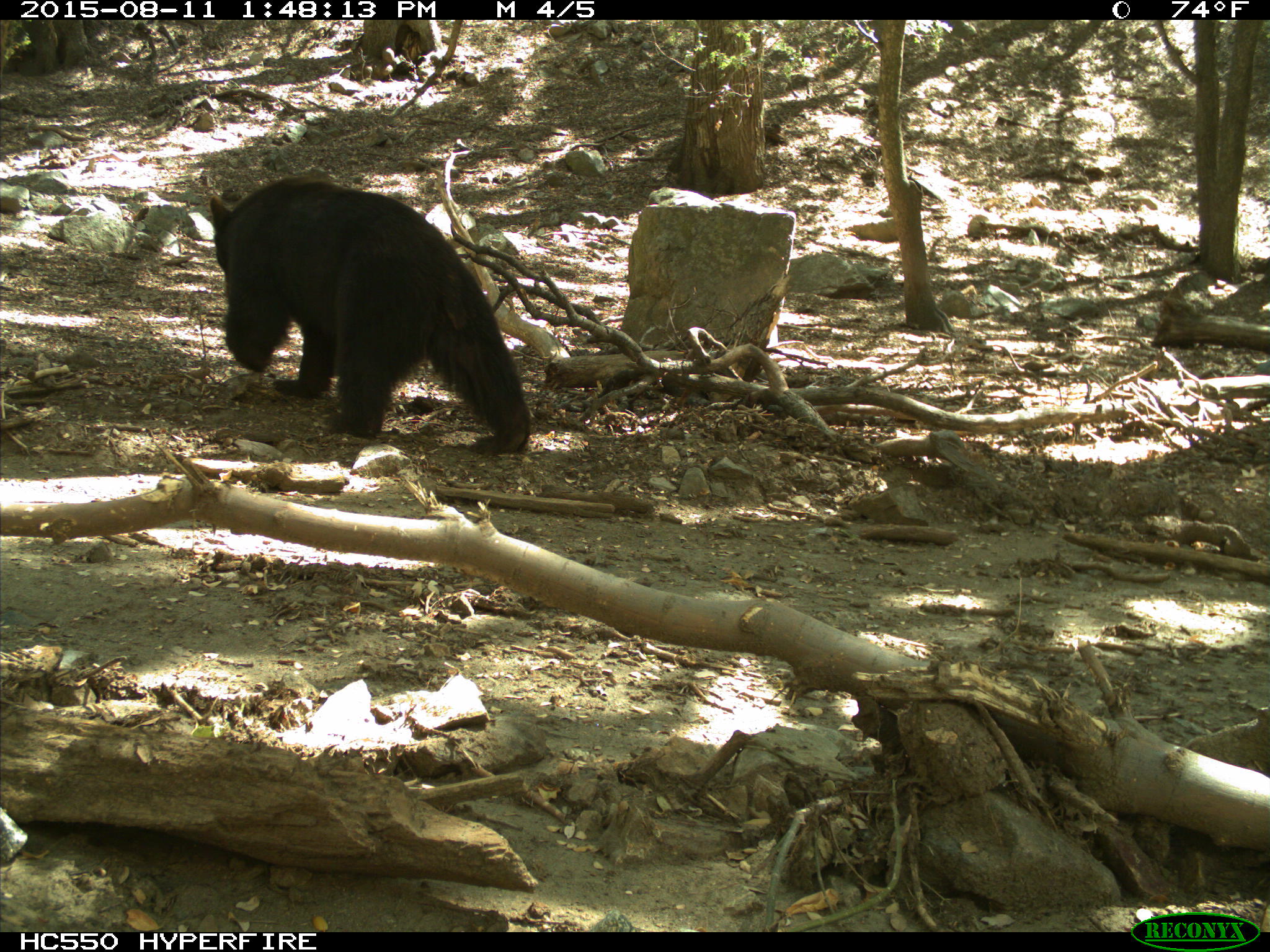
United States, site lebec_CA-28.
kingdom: Animalia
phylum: Chordata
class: Mammalia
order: Carnivora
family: Ursidae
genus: Ursus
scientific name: Ursus americanus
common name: american black bear